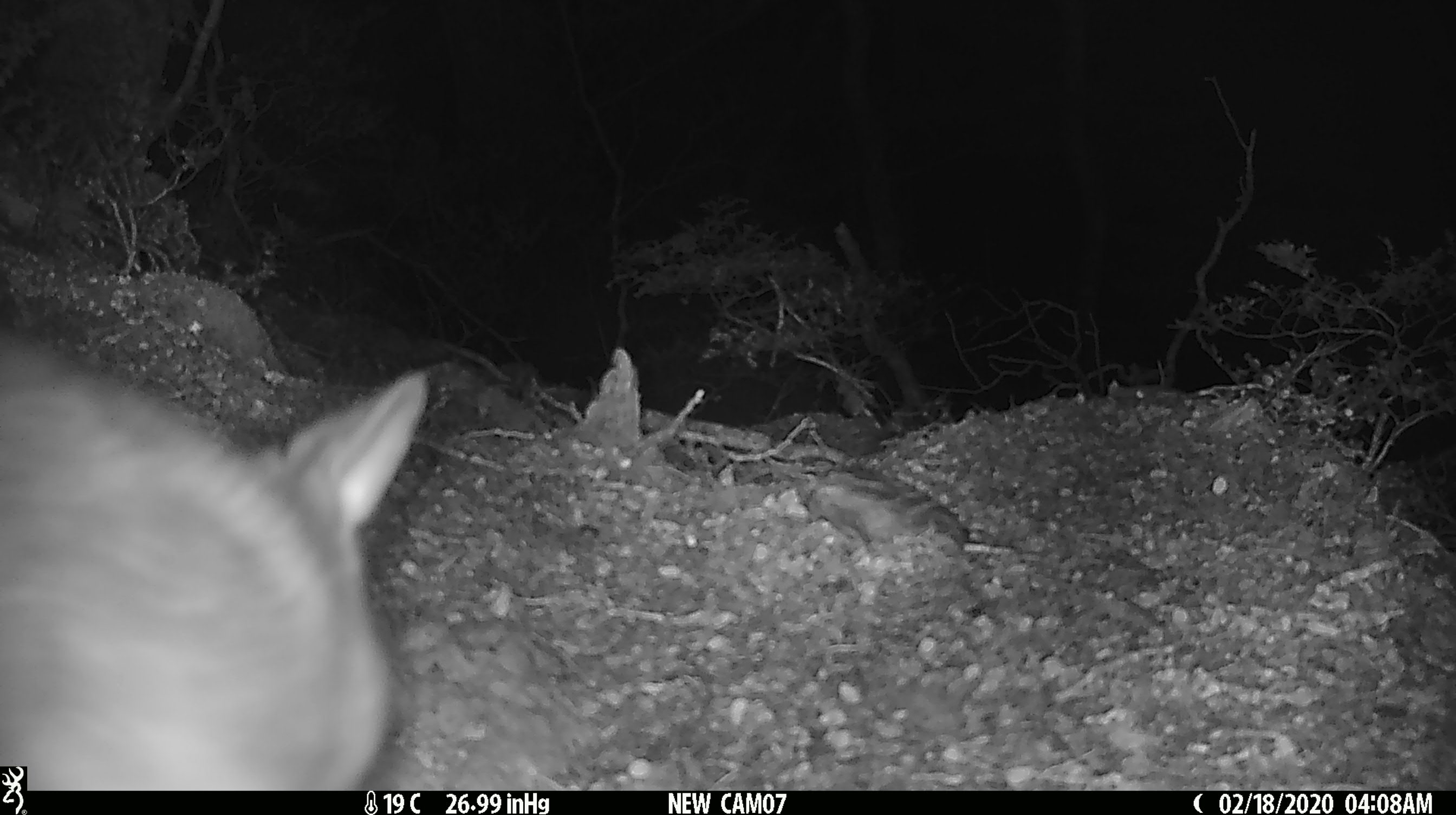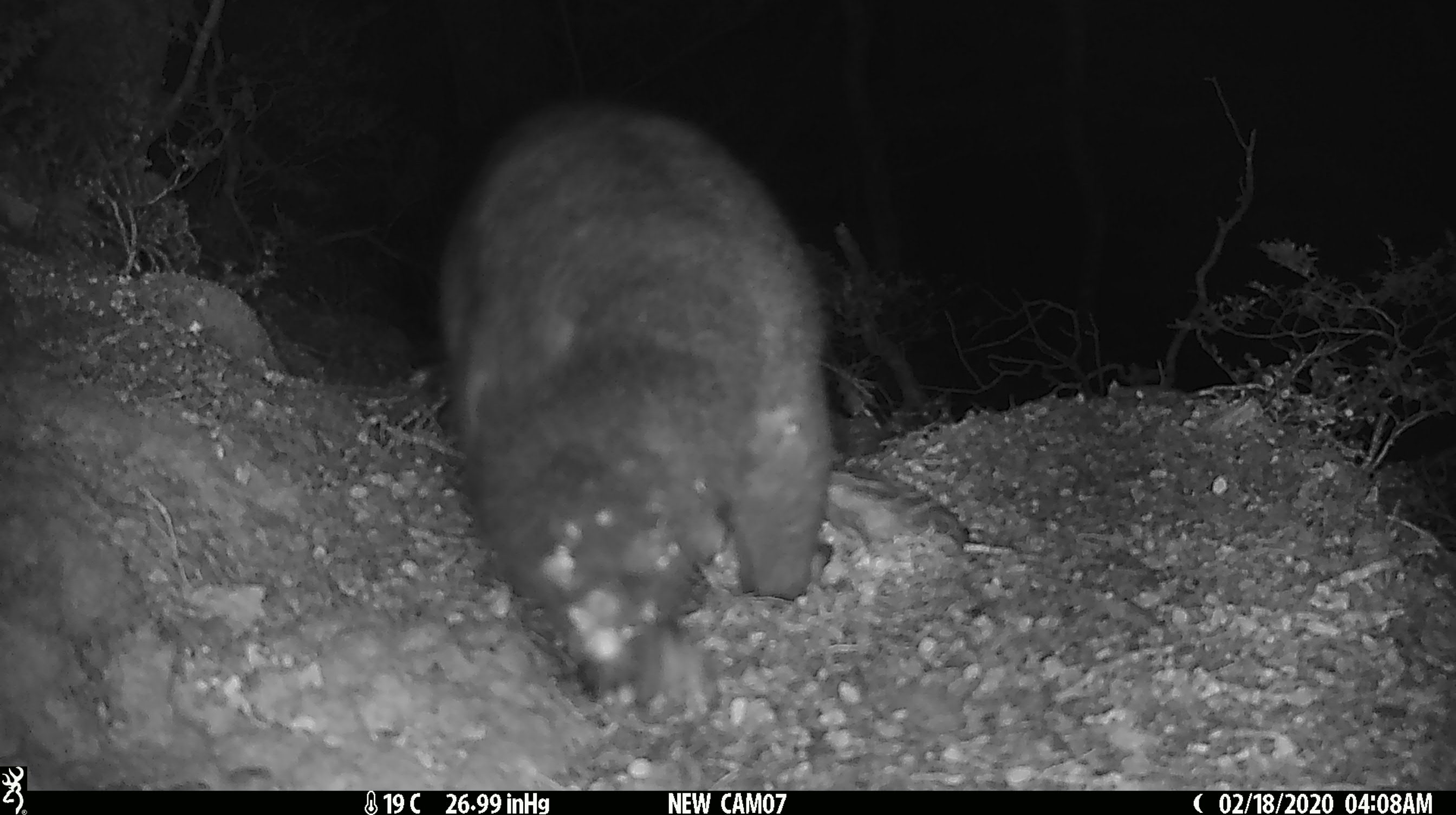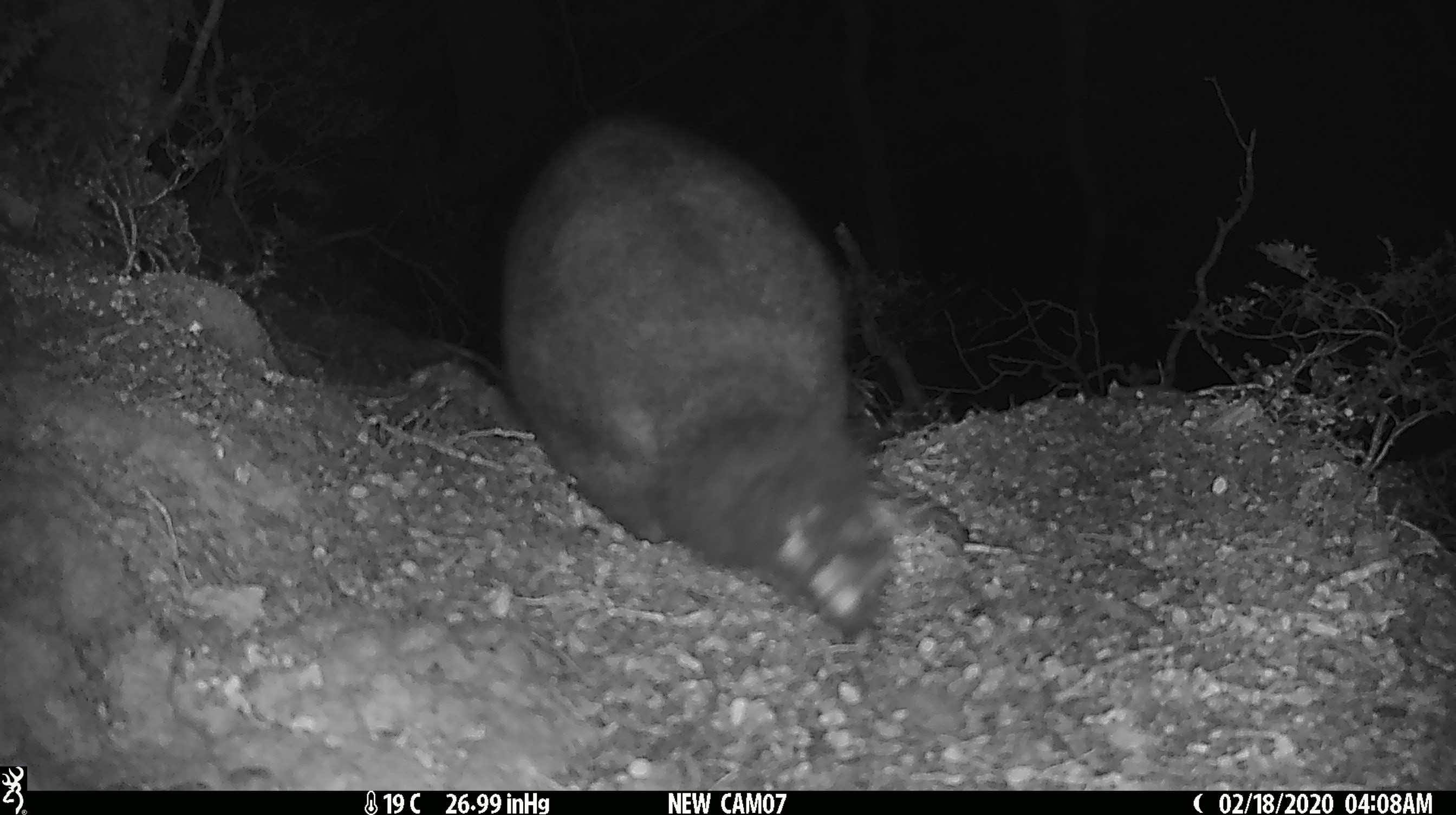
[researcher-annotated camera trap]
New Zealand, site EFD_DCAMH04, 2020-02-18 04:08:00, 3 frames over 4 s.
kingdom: Animalia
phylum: Chordata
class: Mammalia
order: Diprotodontia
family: Phalangeridae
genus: Trichosurus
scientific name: Trichosurus vulpecula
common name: common brushtail possum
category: possum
Possum (common brushtail possum) (Trichosurus vulpecula).